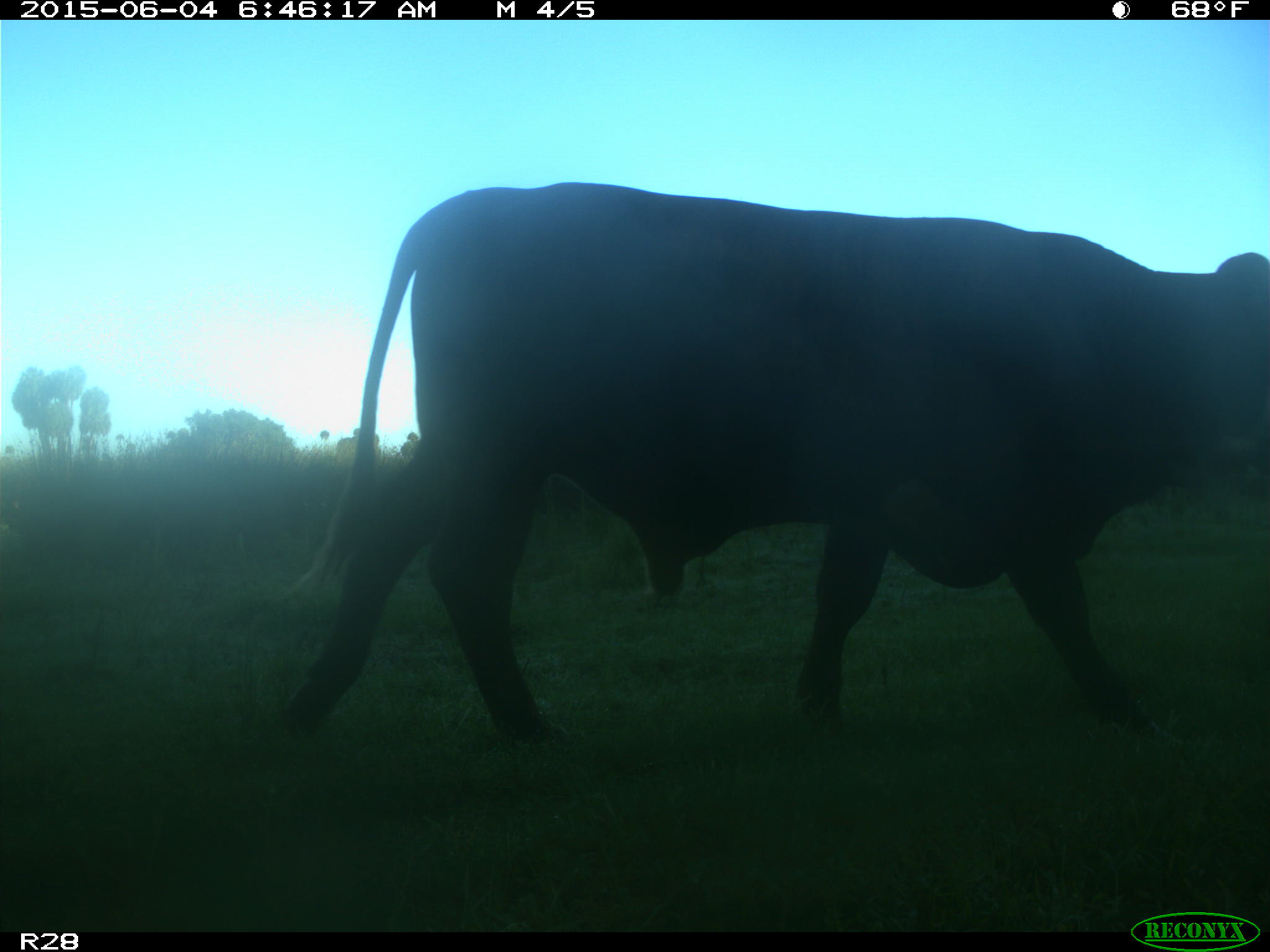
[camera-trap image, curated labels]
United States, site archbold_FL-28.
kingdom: Animalia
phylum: Chordata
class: Mammalia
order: Artiodactyla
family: Bovidae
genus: Bos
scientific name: Bos taurus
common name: domestic cow